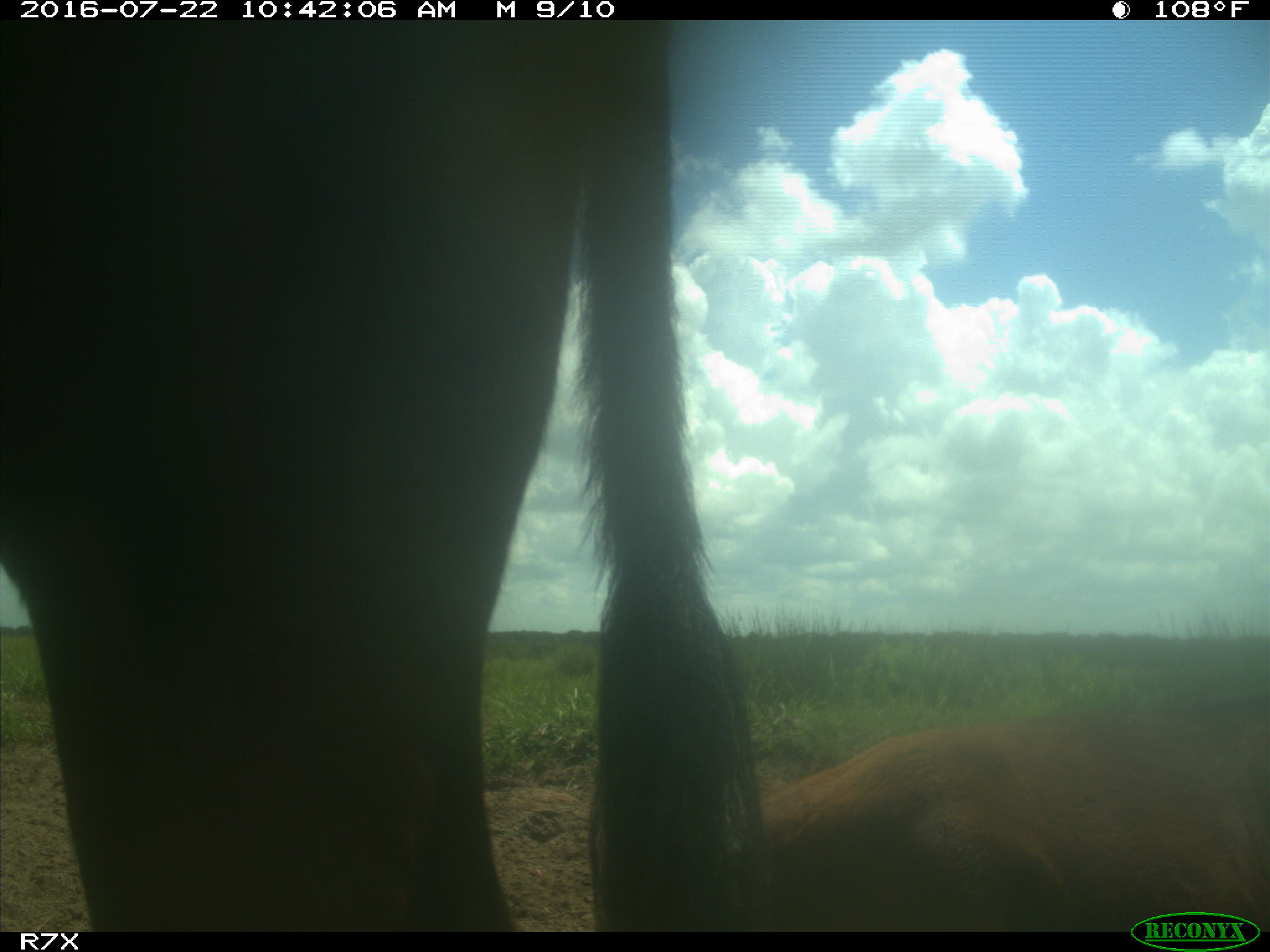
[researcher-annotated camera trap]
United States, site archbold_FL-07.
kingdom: Animalia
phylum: Chordata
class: Mammalia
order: Artiodactyla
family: Bovidae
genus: Bos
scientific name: Bos taurus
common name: domestic cow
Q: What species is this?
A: Bos taurus (domestic cow).